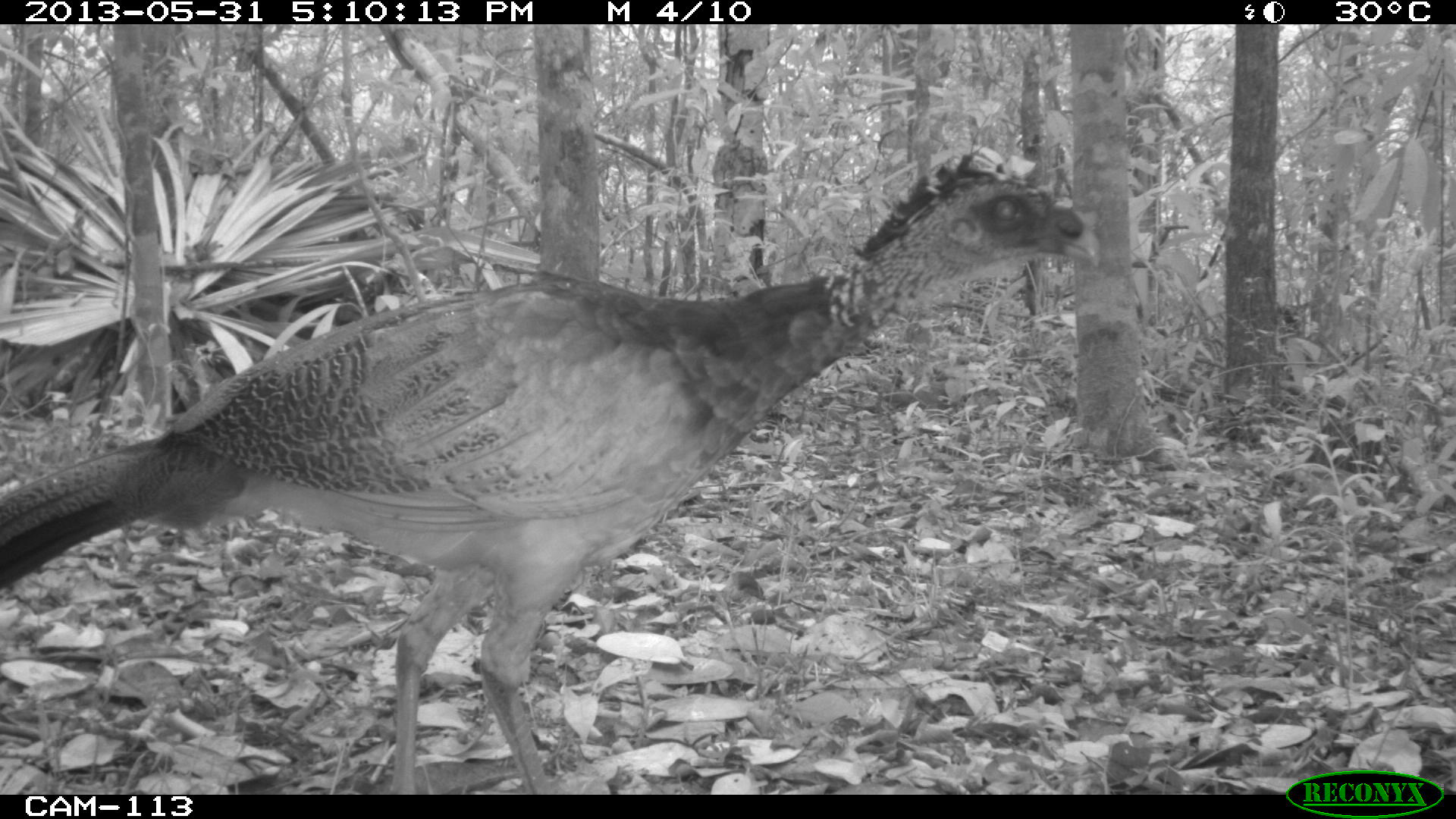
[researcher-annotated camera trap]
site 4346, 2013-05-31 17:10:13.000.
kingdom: Animalia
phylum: Chordata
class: Aves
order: Galliformes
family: Cracidae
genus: Crax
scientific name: Crax rubra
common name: great curassow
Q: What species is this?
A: Crax rubra (great curassow).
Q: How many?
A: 1.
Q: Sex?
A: Female.